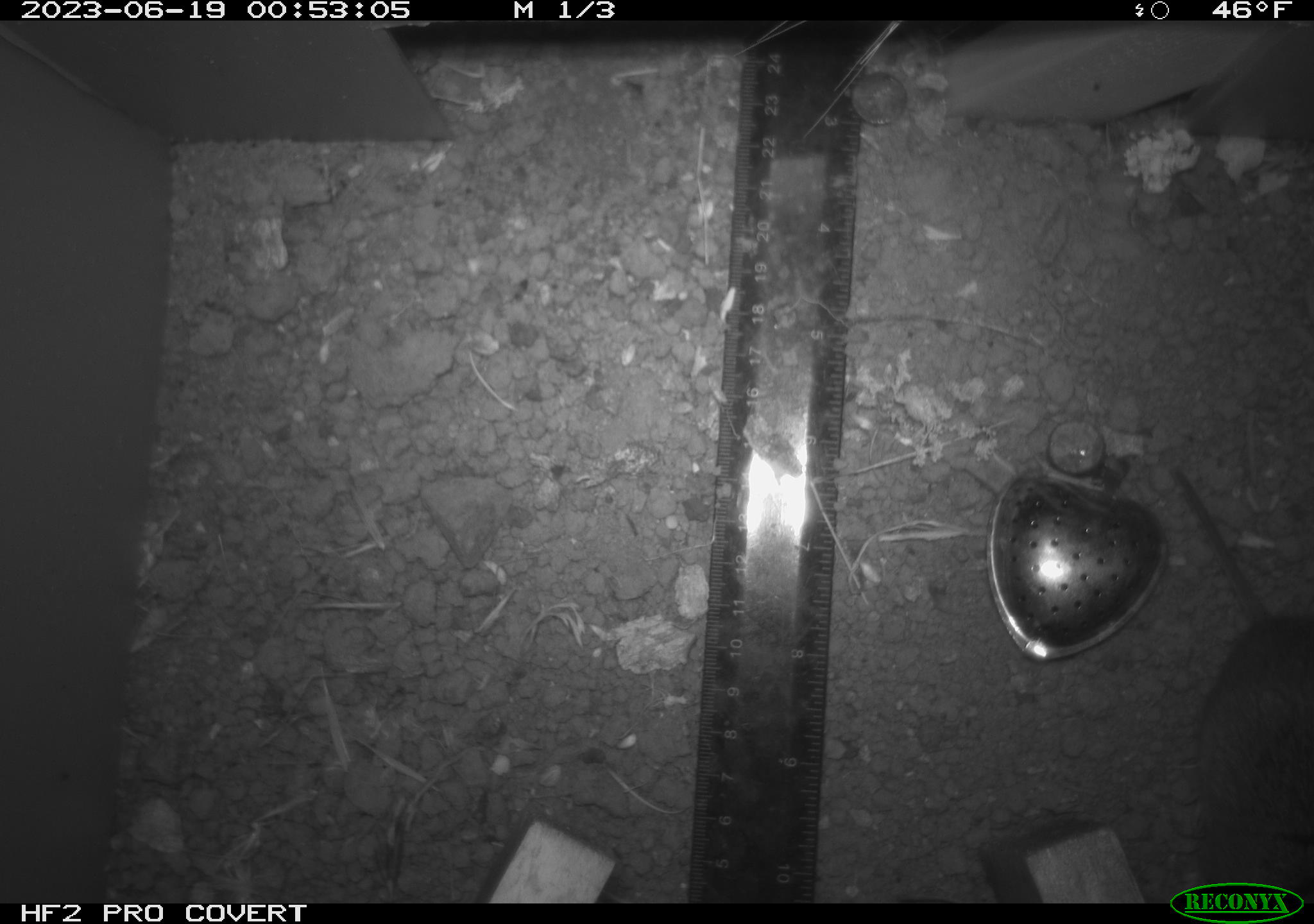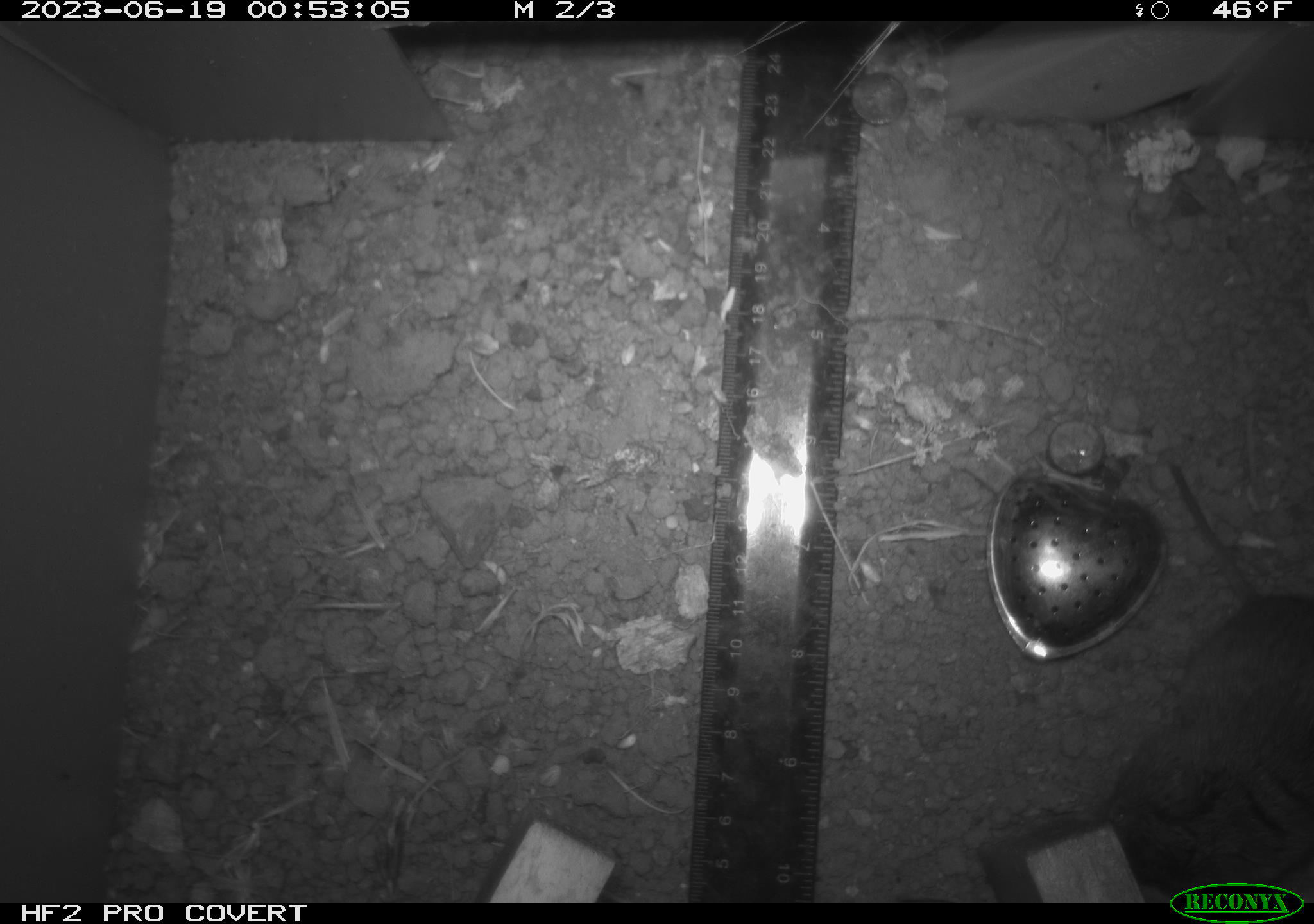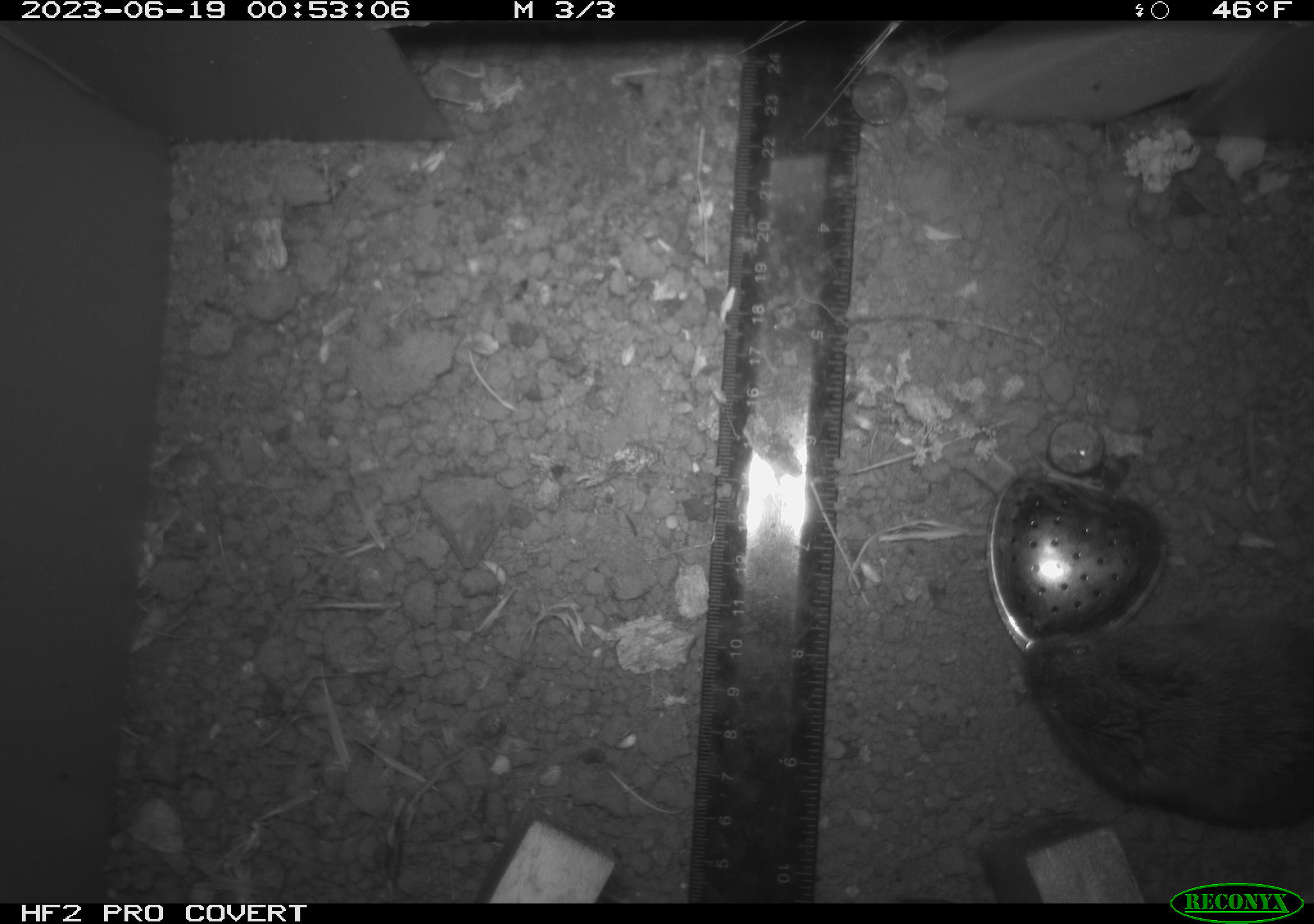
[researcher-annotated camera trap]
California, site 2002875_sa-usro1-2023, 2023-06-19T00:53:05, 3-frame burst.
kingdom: Animalia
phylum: Chordata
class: Mammalia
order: Rodentia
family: Cricetidae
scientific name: Arvicolinae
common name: voles, lemmings, and muskrats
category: arvicolinae subfamily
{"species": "arvicolinae subfamily (voles, lemmings, and muskrats) (Arvicolinae)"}